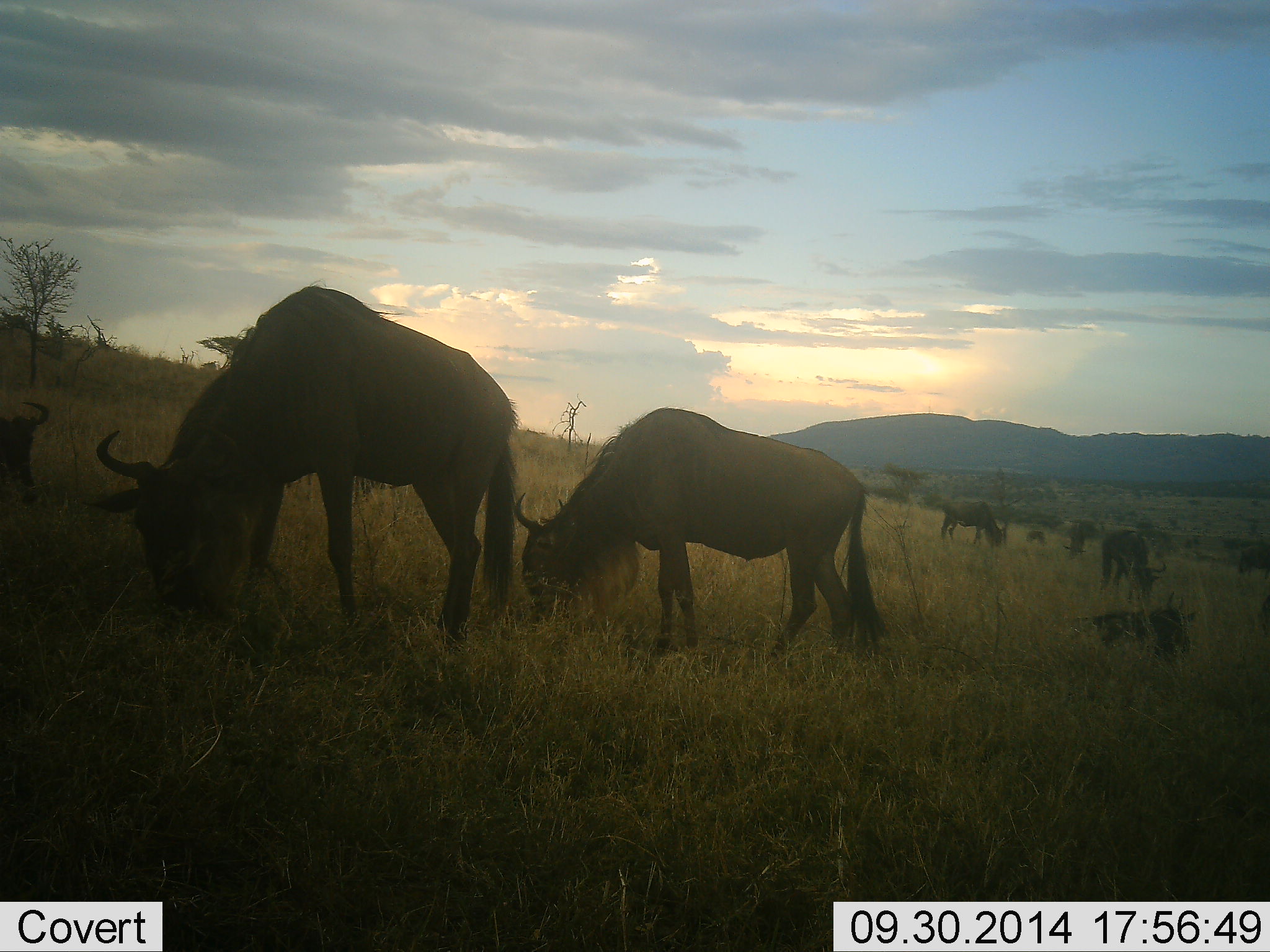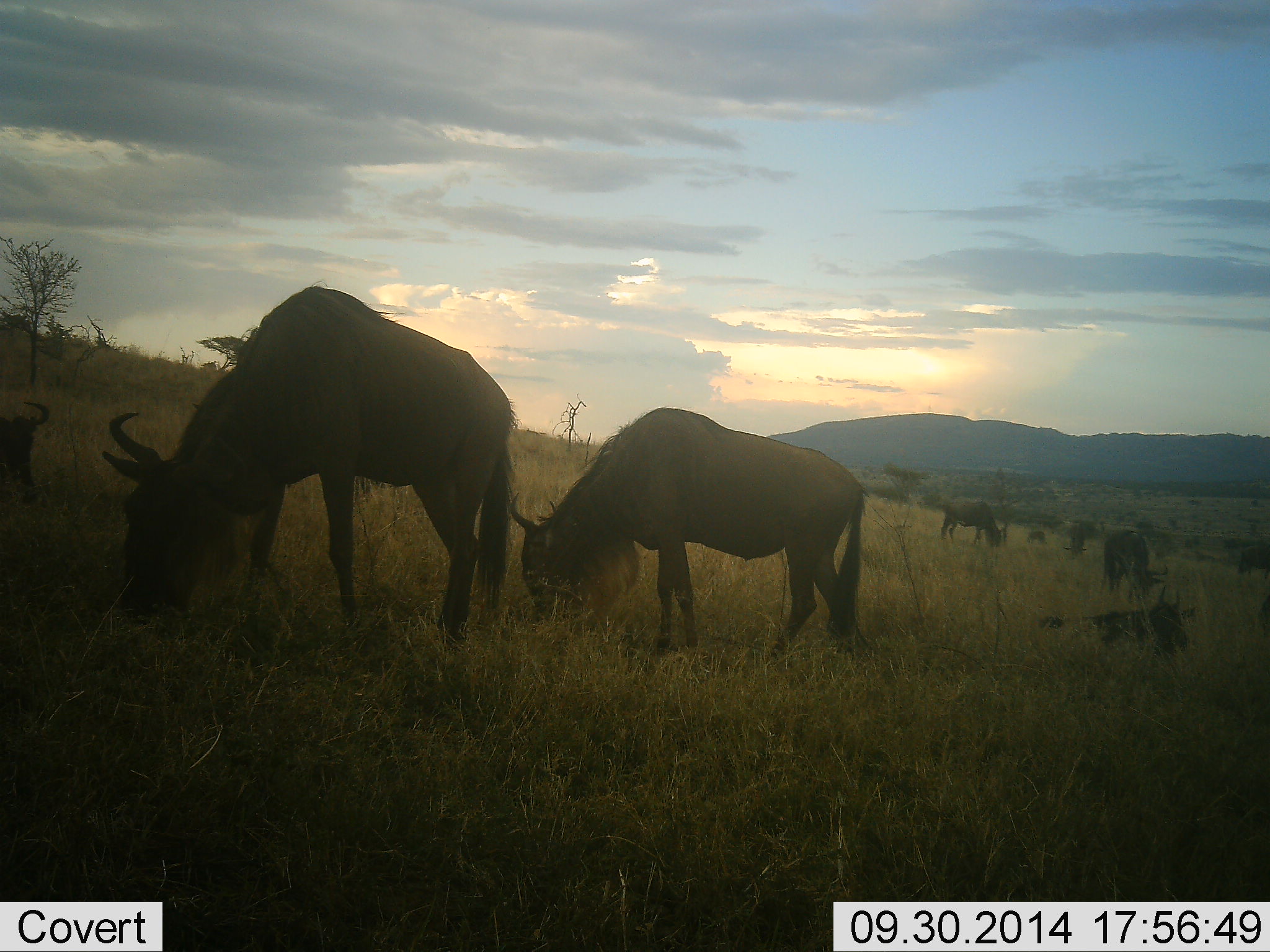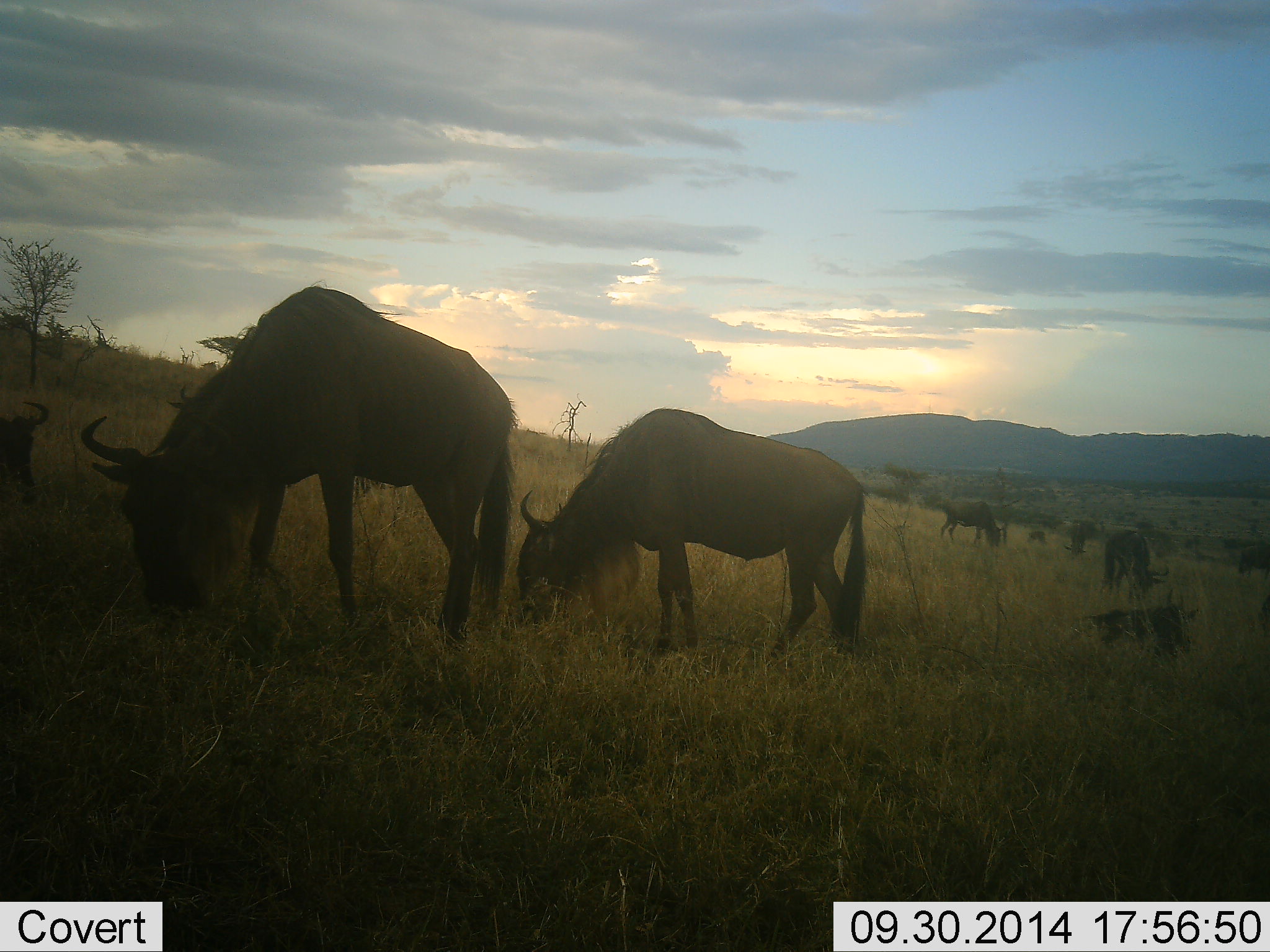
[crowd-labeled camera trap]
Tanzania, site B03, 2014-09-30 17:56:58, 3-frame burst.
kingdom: Animalia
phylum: Chordata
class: Mammalia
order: Artiodactyla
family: Bovidae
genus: Connochaetes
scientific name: Connochaetes taurinus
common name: blue wildebeest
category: wildebeest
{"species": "wildebeest (blue wildebeest) (Connochaetes taurinus)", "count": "9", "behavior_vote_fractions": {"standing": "30%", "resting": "80%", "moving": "10%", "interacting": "0%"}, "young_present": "0%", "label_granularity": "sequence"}